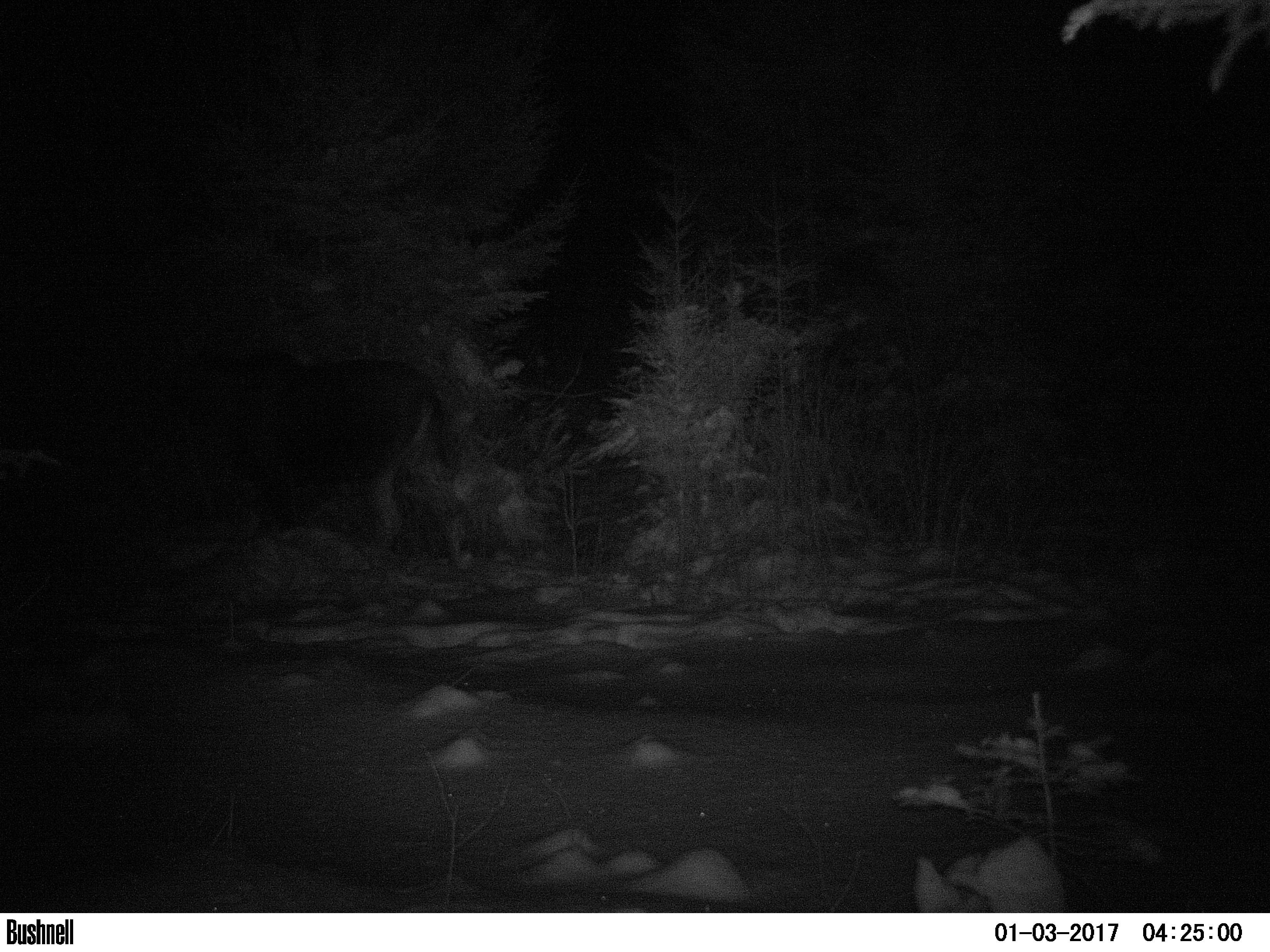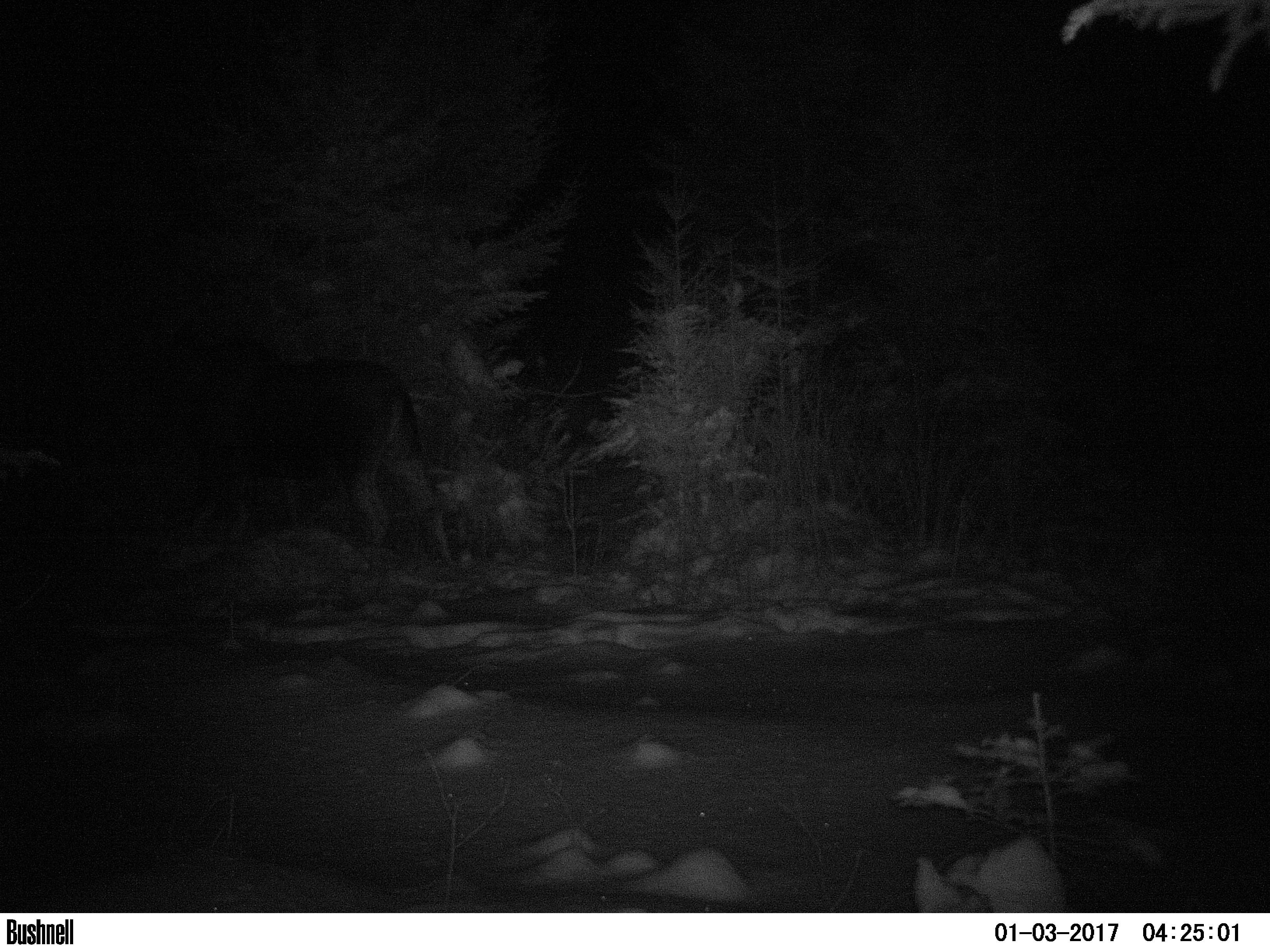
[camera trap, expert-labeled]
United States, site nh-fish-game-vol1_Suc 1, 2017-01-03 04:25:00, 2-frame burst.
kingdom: Animalia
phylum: Chordata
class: Mammalia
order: Artiodactyla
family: Cervidae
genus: Alces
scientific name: Alces alces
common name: moose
Moose (Alces alces).